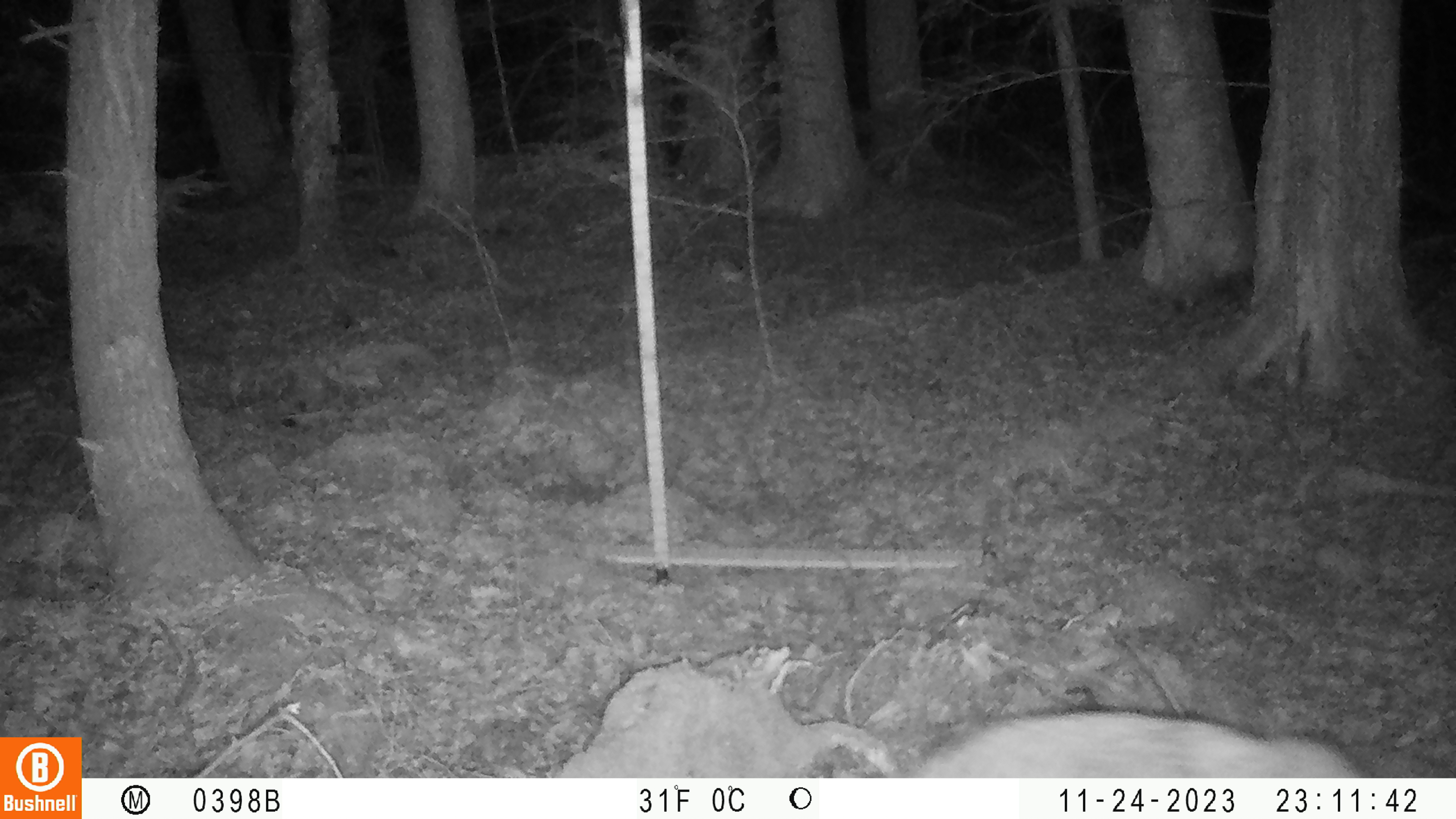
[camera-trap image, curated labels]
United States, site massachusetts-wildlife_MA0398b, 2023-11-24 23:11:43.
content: unidentified animal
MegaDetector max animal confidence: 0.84